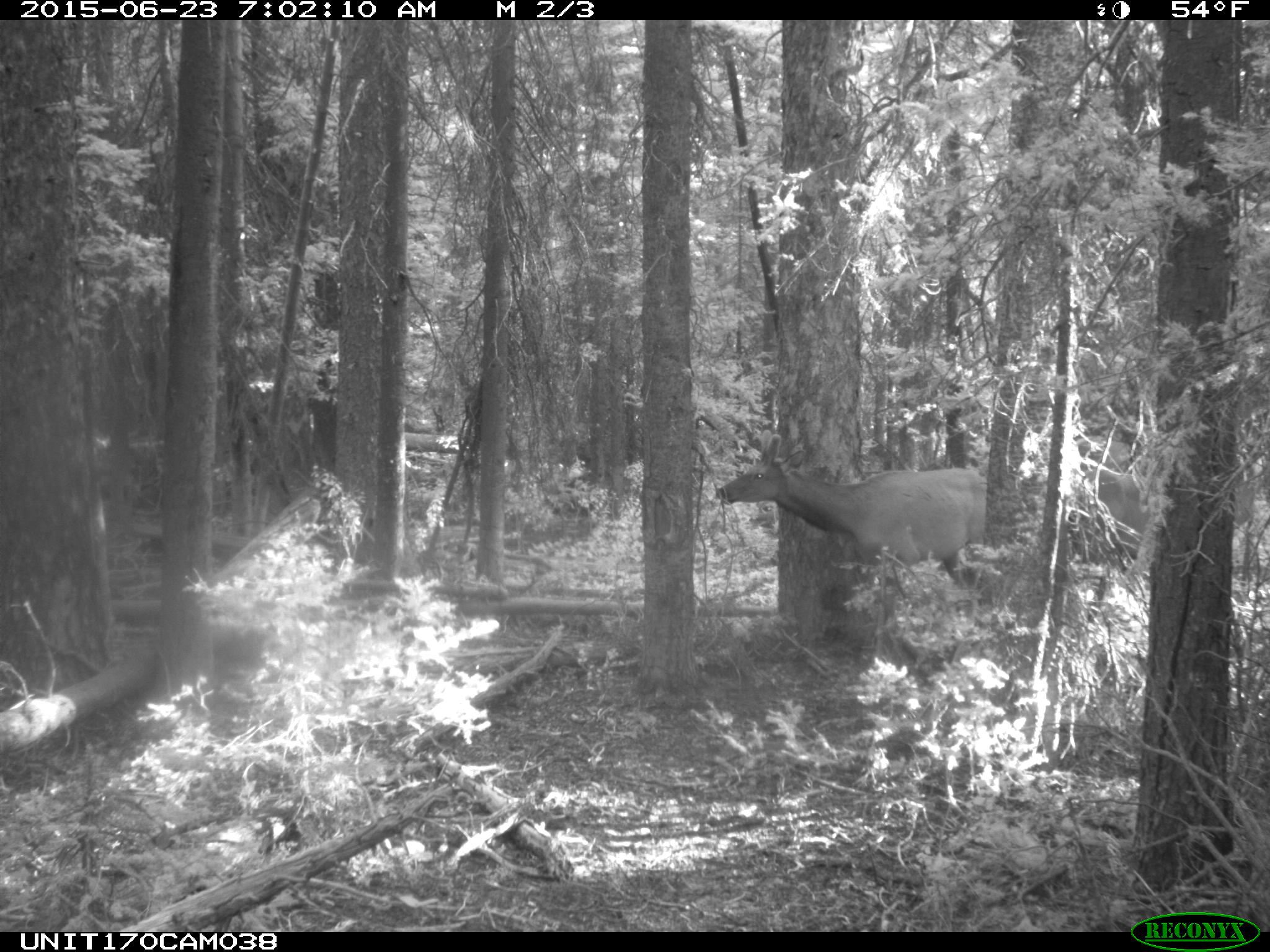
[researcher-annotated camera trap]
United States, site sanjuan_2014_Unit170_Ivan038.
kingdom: Animalia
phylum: Chordata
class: Mammalia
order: Artiodactyla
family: Cervidae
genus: Cervus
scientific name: Cervus elaphus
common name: red deer